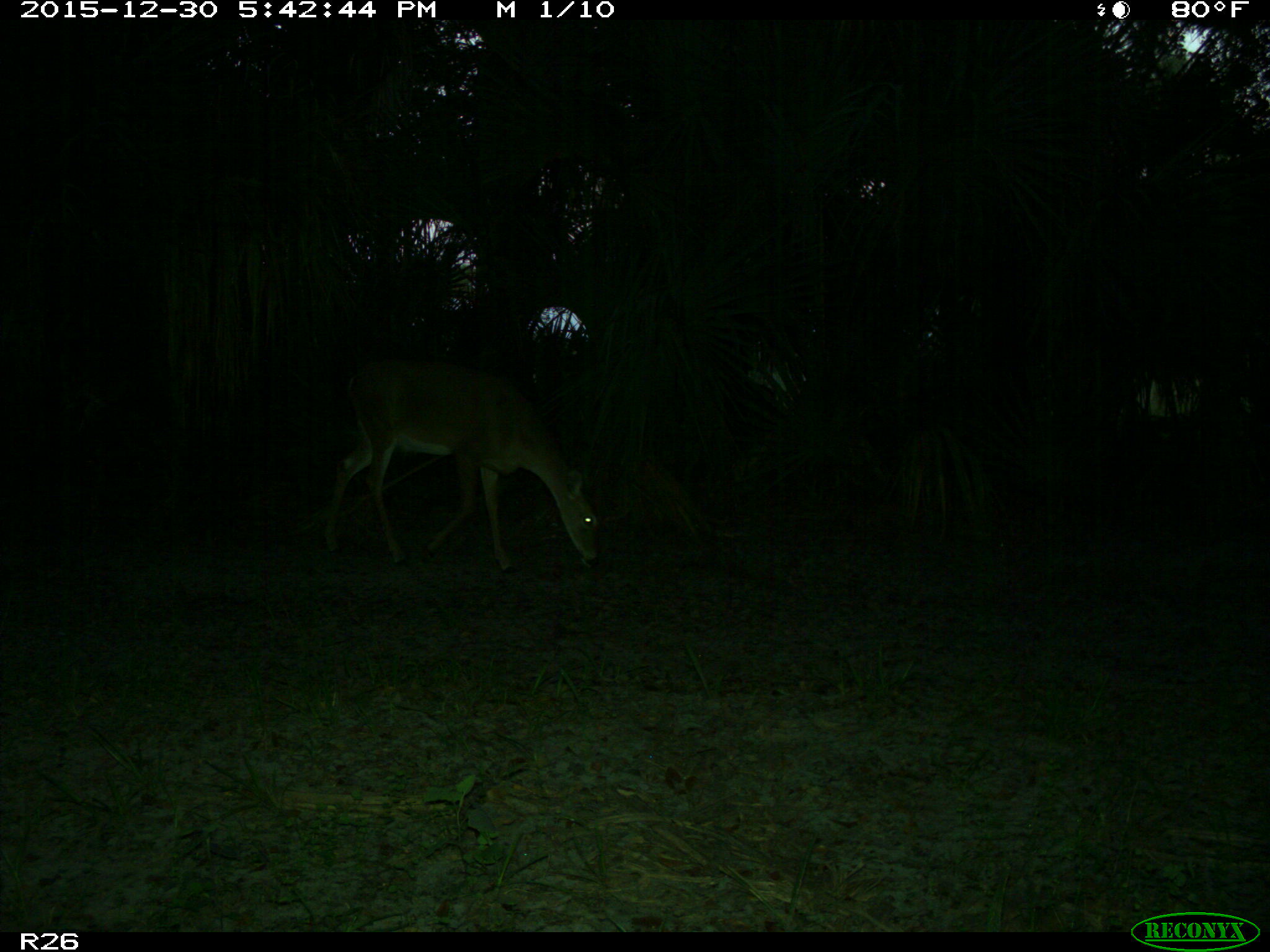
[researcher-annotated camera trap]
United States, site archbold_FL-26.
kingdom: Animalia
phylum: Chordata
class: Mammalia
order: Artiodactyla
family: Cervidae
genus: Odocoileus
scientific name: Odocoileus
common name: deer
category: unidentified deer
Unidentified deer (deer) (Odocoileus).